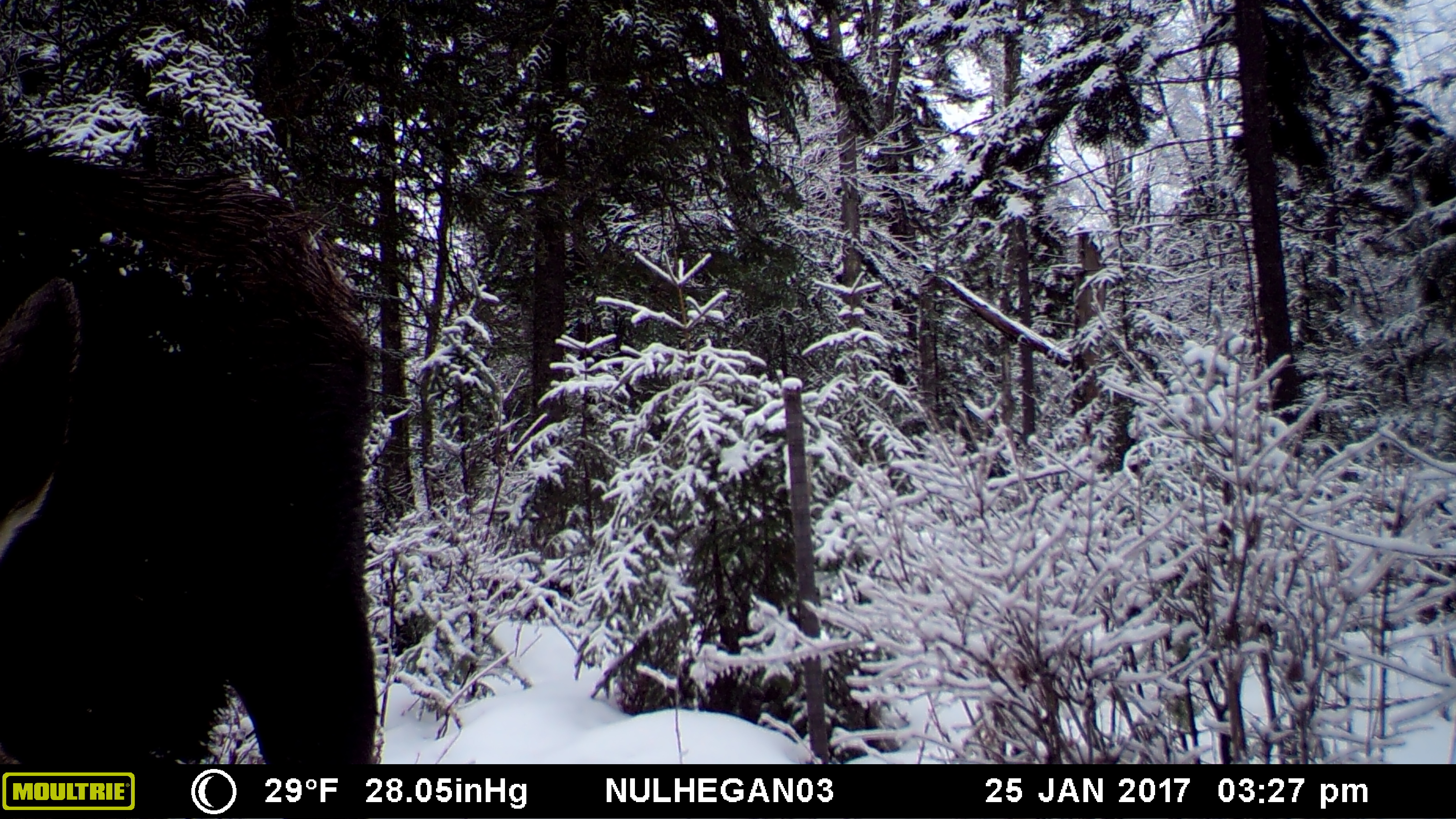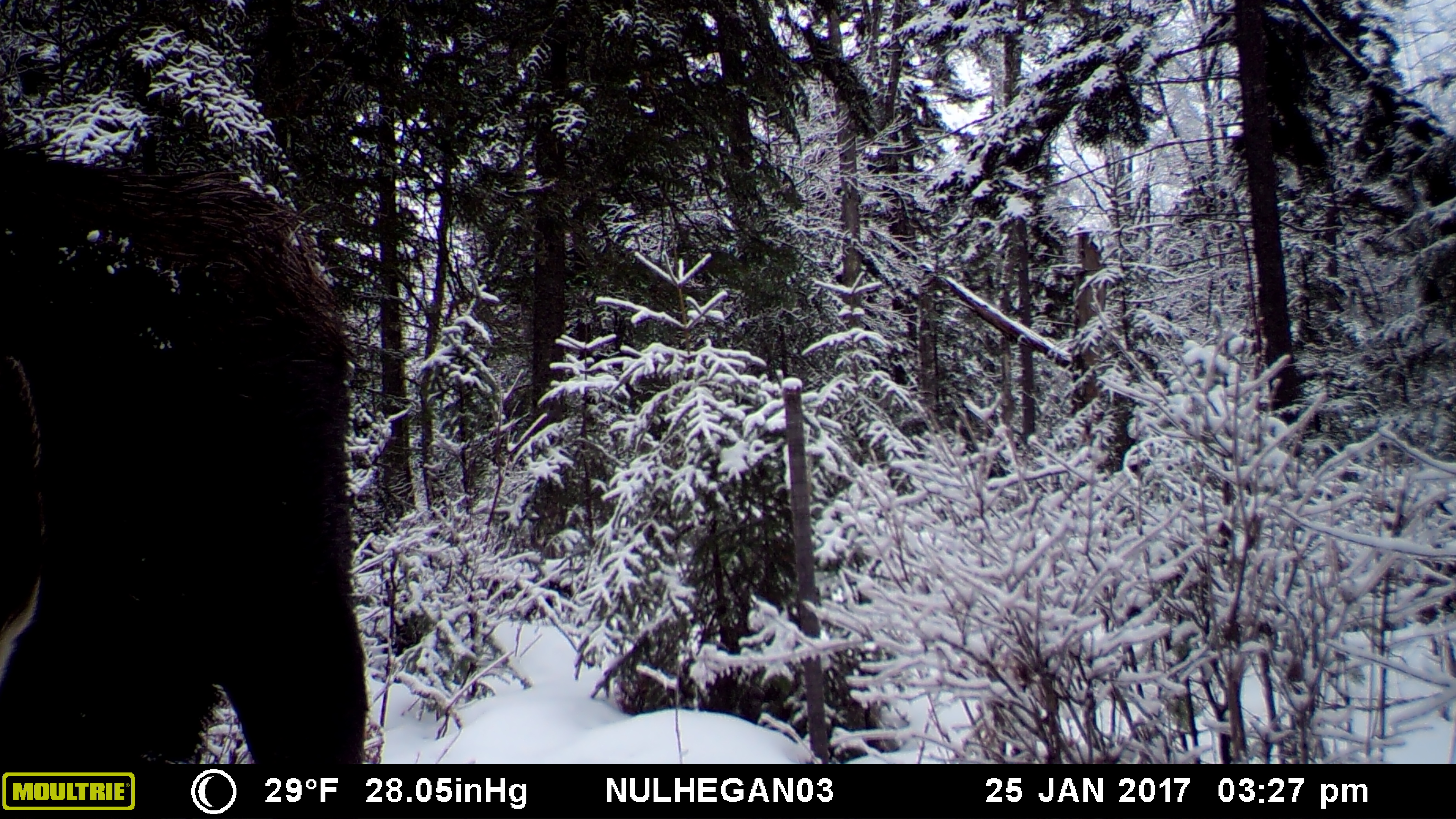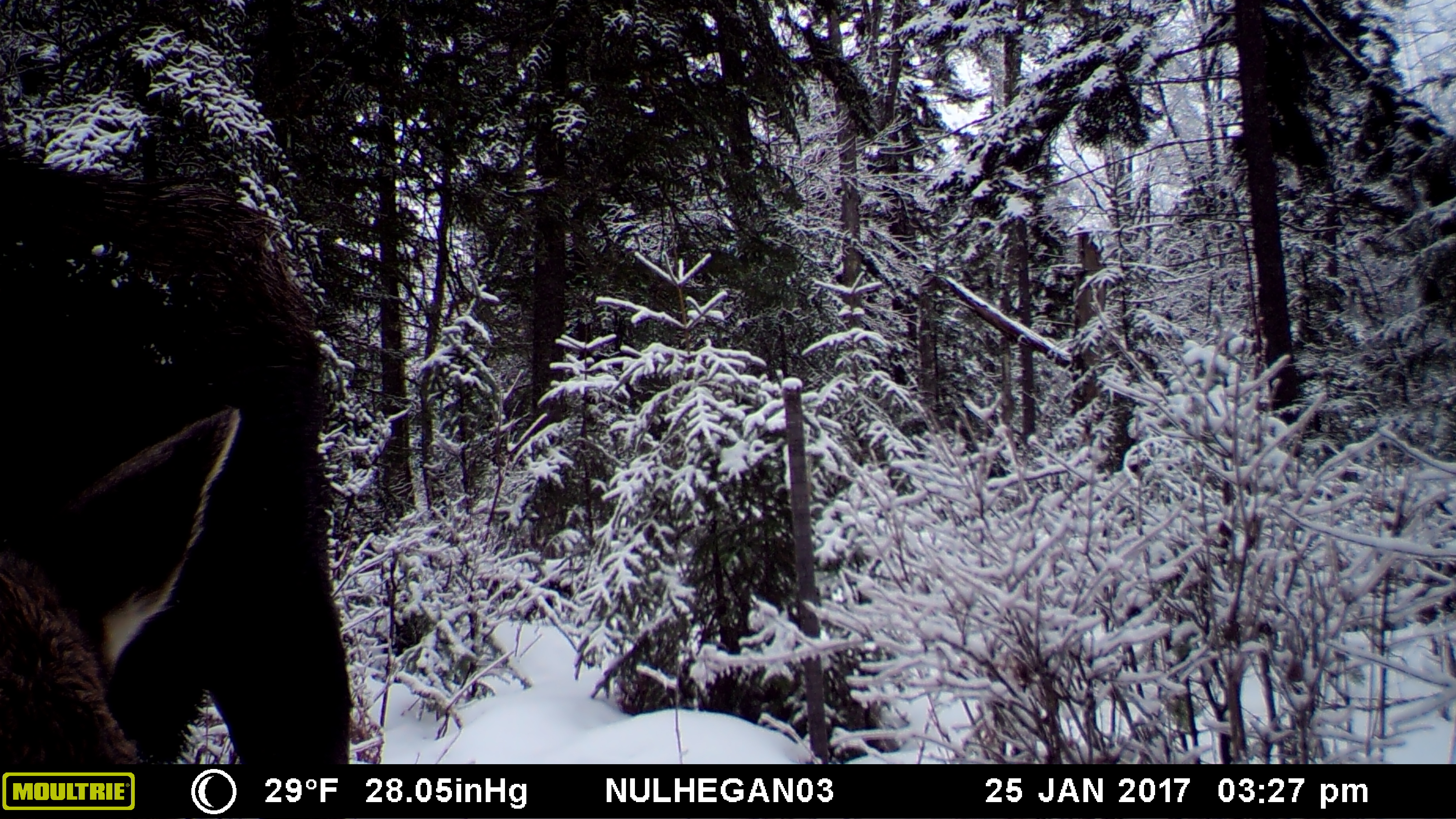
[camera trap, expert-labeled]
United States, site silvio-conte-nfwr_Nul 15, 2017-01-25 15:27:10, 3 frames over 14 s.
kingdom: Animalia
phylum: Chordata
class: Mammalia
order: Artiodactyla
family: Cervidae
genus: Alces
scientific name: Alces alces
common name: moose